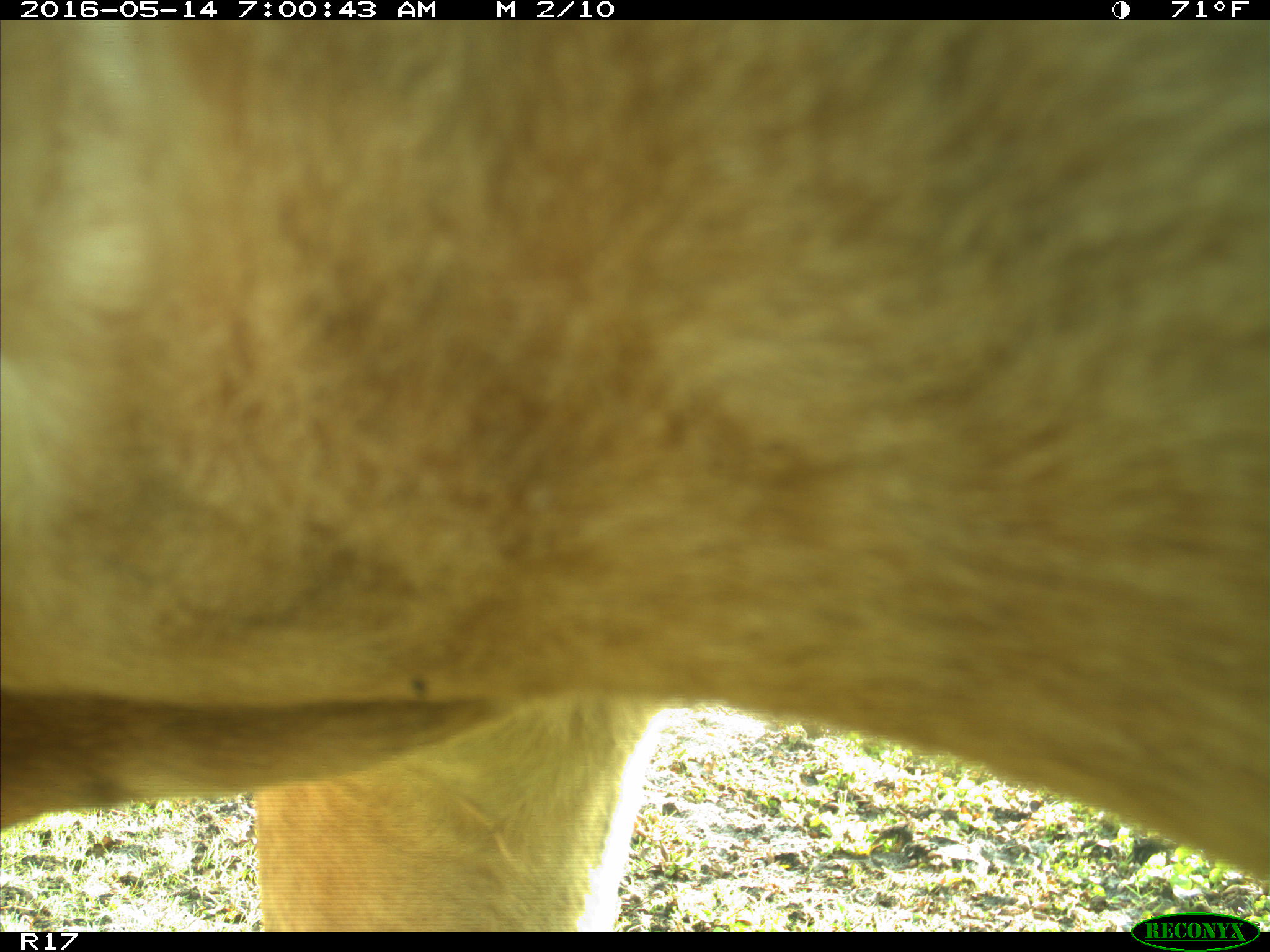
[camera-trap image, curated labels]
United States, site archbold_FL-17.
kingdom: Animalia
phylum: Chordata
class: Mammalia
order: Artiodactyla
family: Bovidae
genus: Bos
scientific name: Bos taurus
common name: domestic cow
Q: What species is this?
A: Bos taurus (domestic cow).